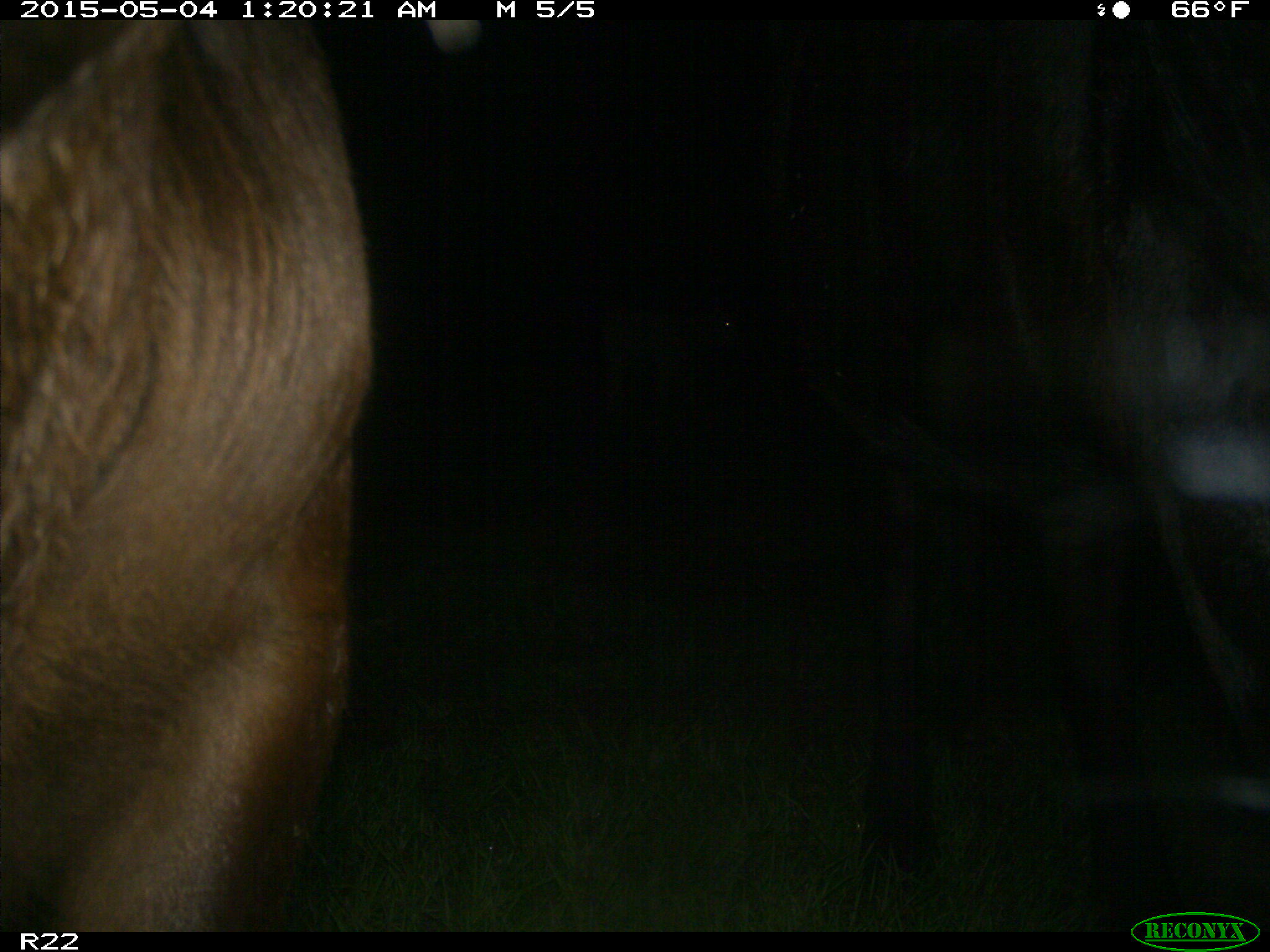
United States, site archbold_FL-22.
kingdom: Animalia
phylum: Chordata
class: Mammalia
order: Artiodactyla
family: Bovidae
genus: Bos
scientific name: Bos taurus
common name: domestic cow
Bos taurus (domestic cow).